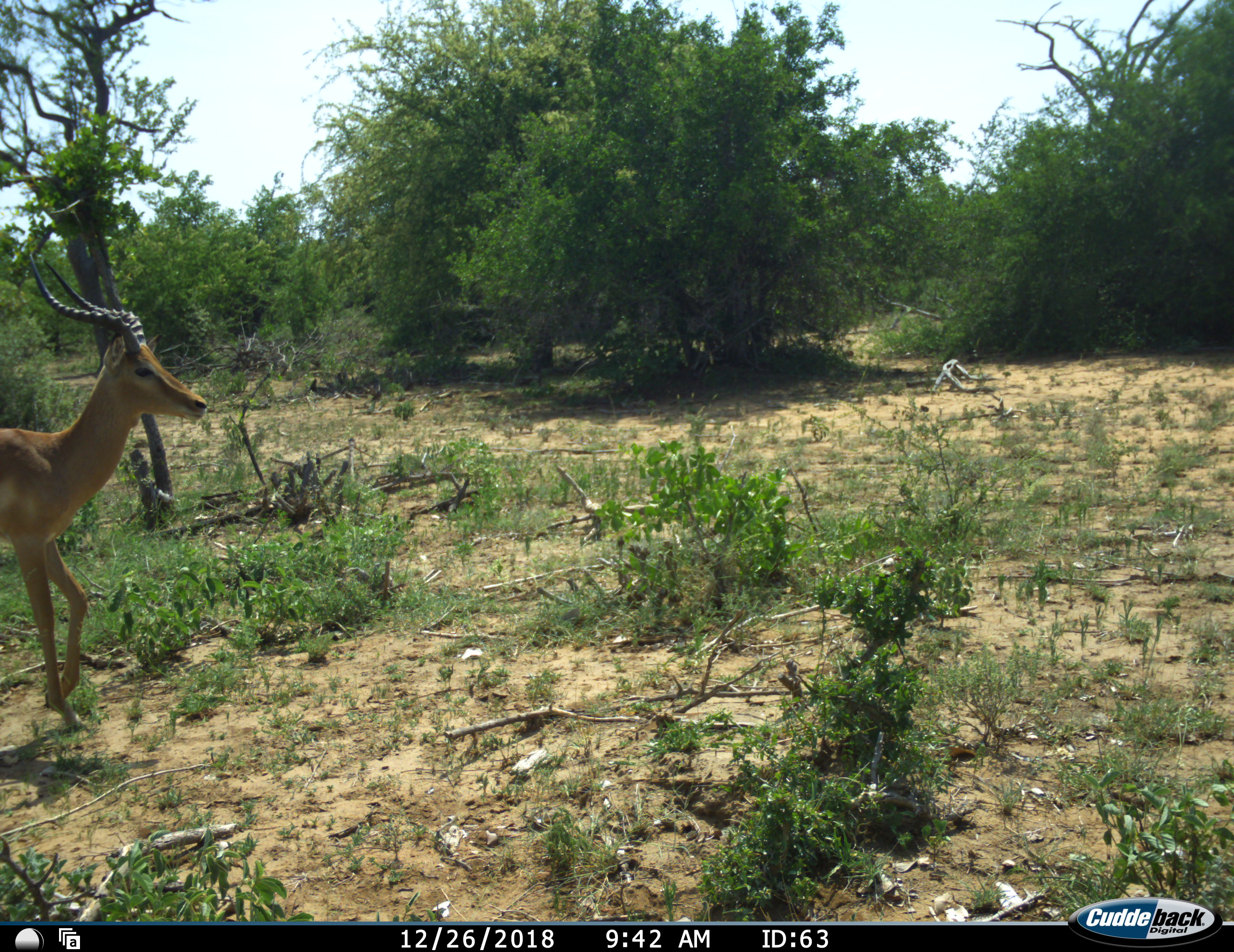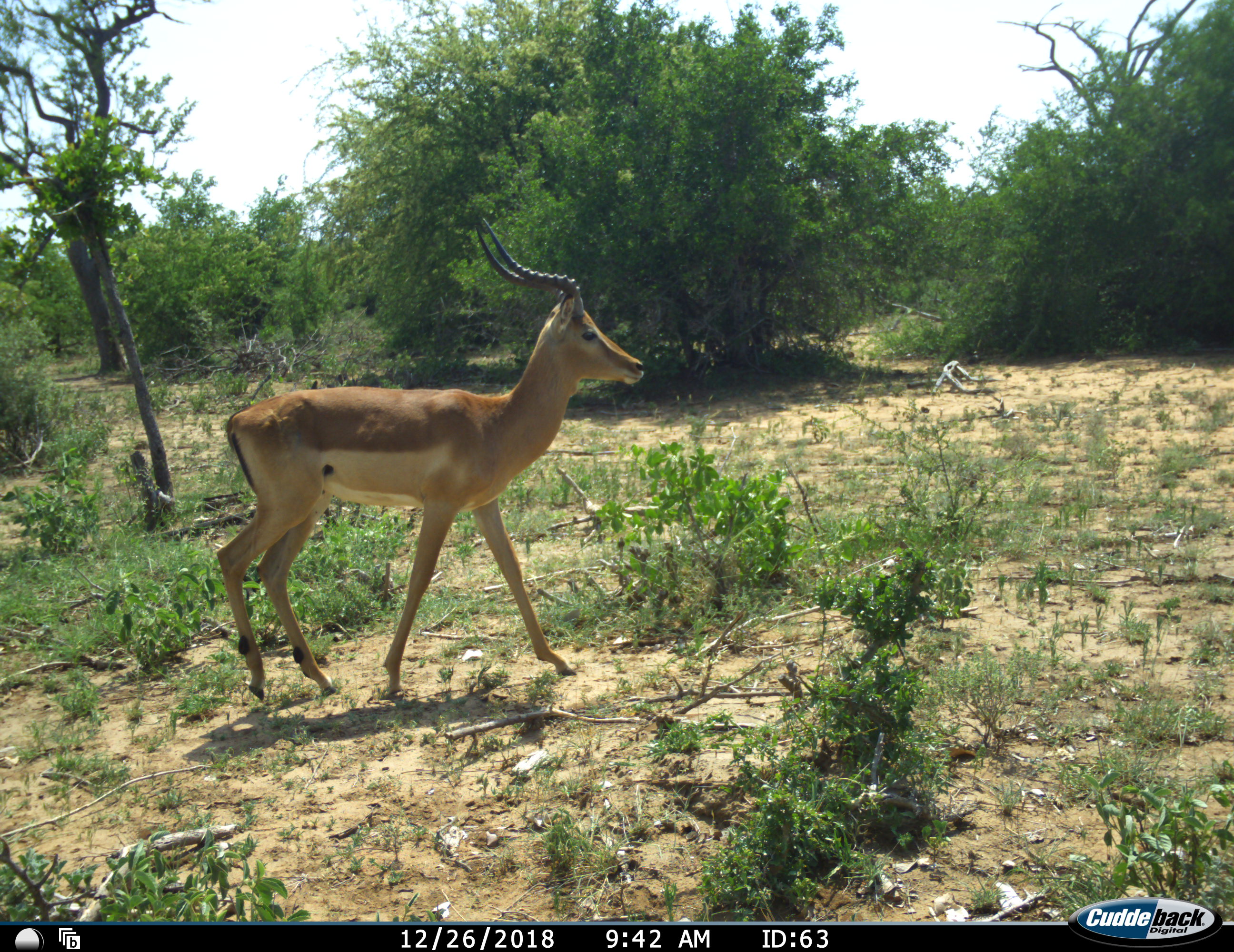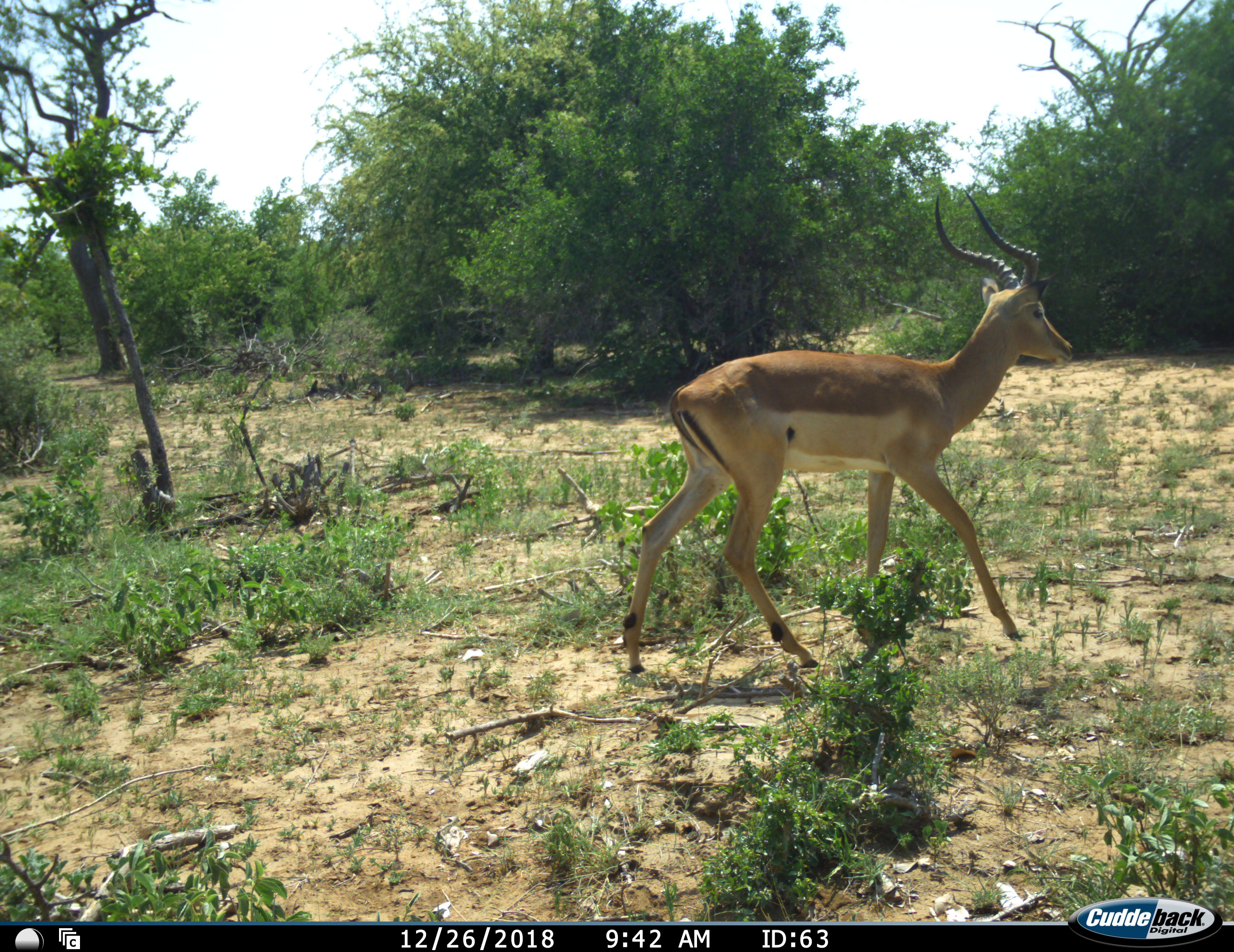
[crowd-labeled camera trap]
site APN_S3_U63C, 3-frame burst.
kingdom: Animalia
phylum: Chordata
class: Mammalia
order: Artiodactyla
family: Bovidae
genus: Aepyceros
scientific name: Aepyceros melampus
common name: impala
Impala (Aepyceros melampus), count 1. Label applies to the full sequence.